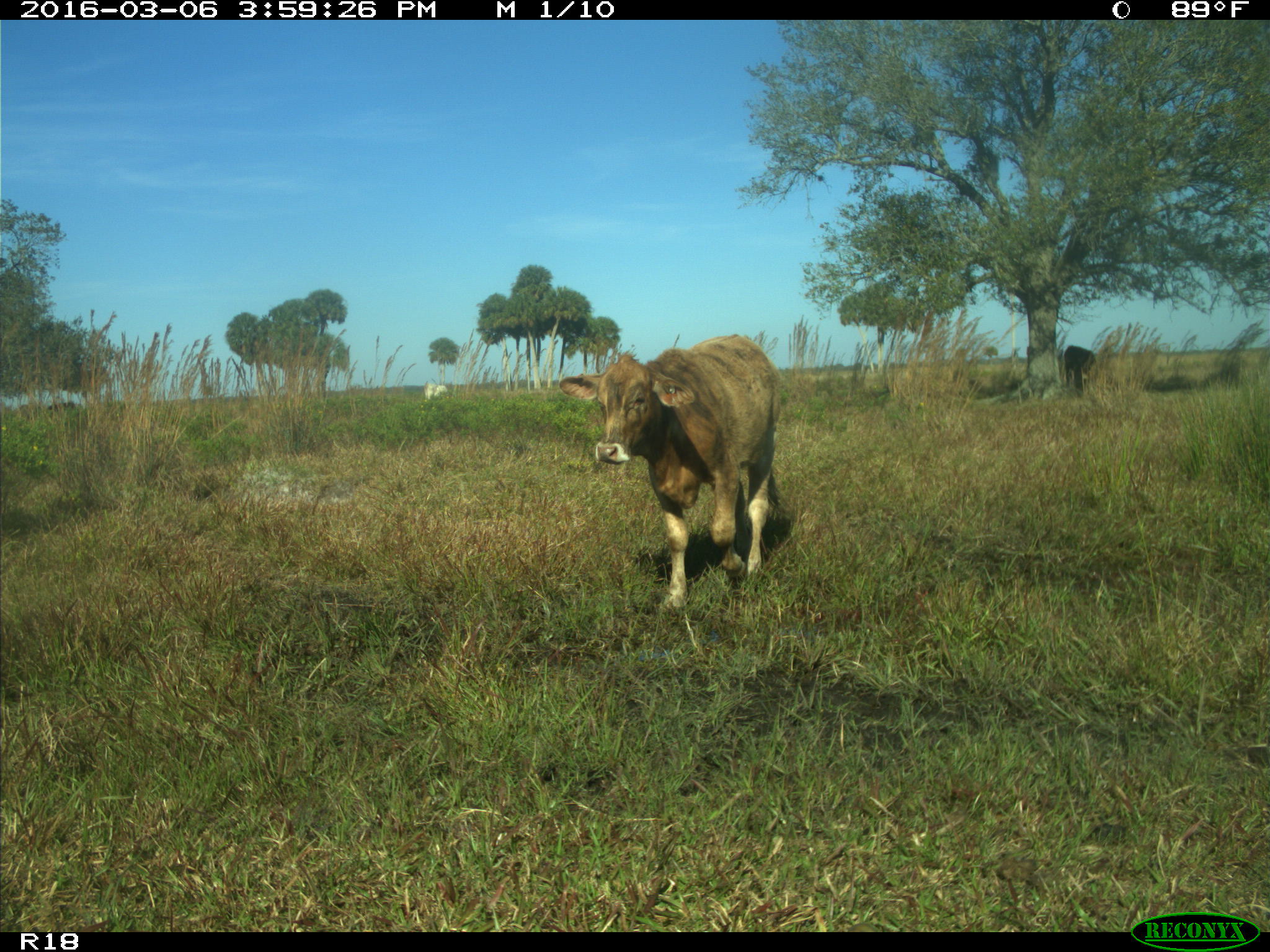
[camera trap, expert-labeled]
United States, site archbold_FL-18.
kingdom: Animalia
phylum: Chordata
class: Mammalia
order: Artiodactyla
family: Bovidae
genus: Bos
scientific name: Bos taurus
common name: domestic cow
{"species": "Bos taurus (domestic cow)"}